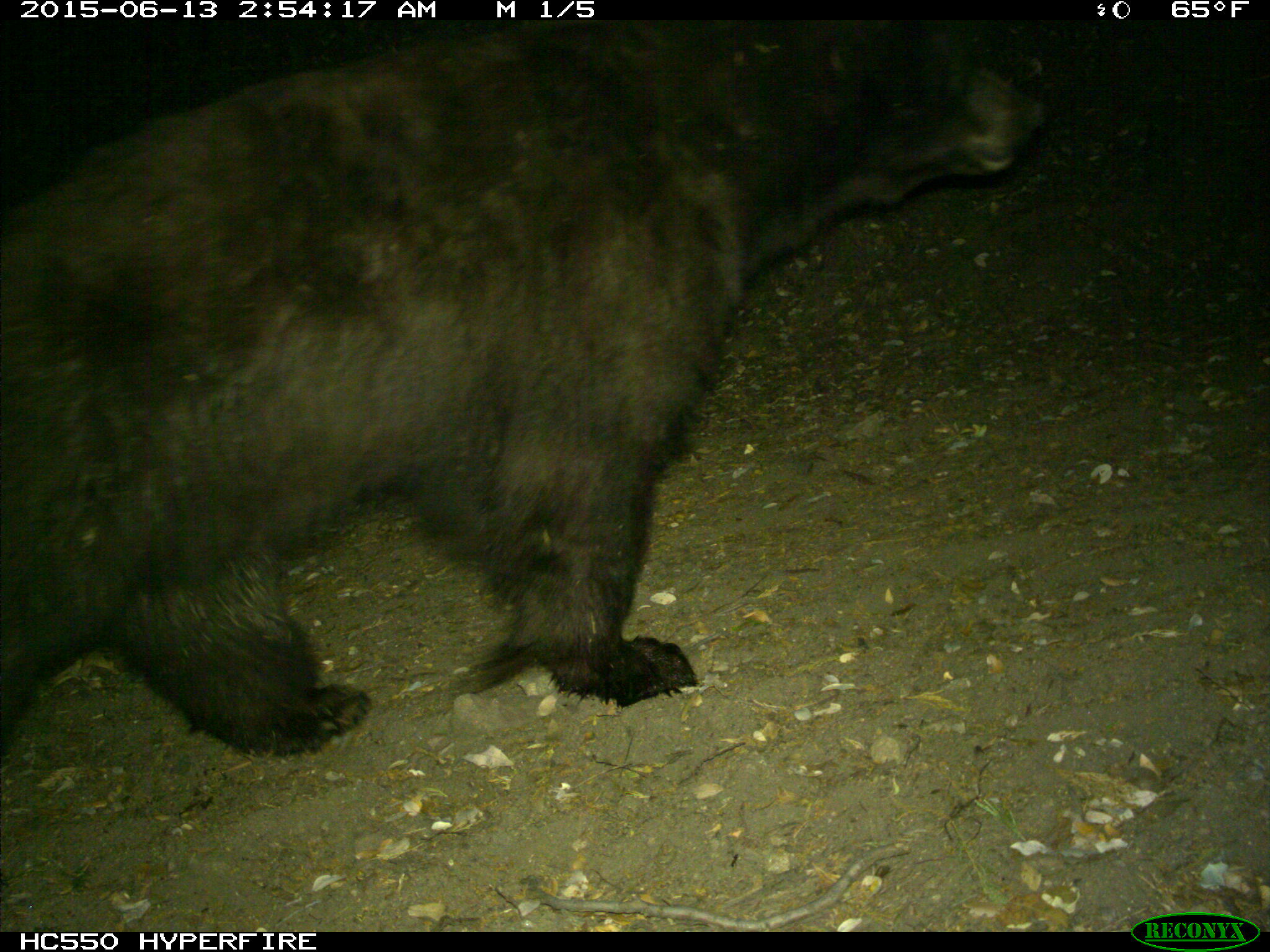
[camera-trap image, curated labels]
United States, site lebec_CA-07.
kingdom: Animalia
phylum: Chordata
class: Mammalia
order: Carnivora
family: Ursidae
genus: Ursus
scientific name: Ursus americanus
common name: american black bear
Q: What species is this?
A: Ursus americanus (american black bear).